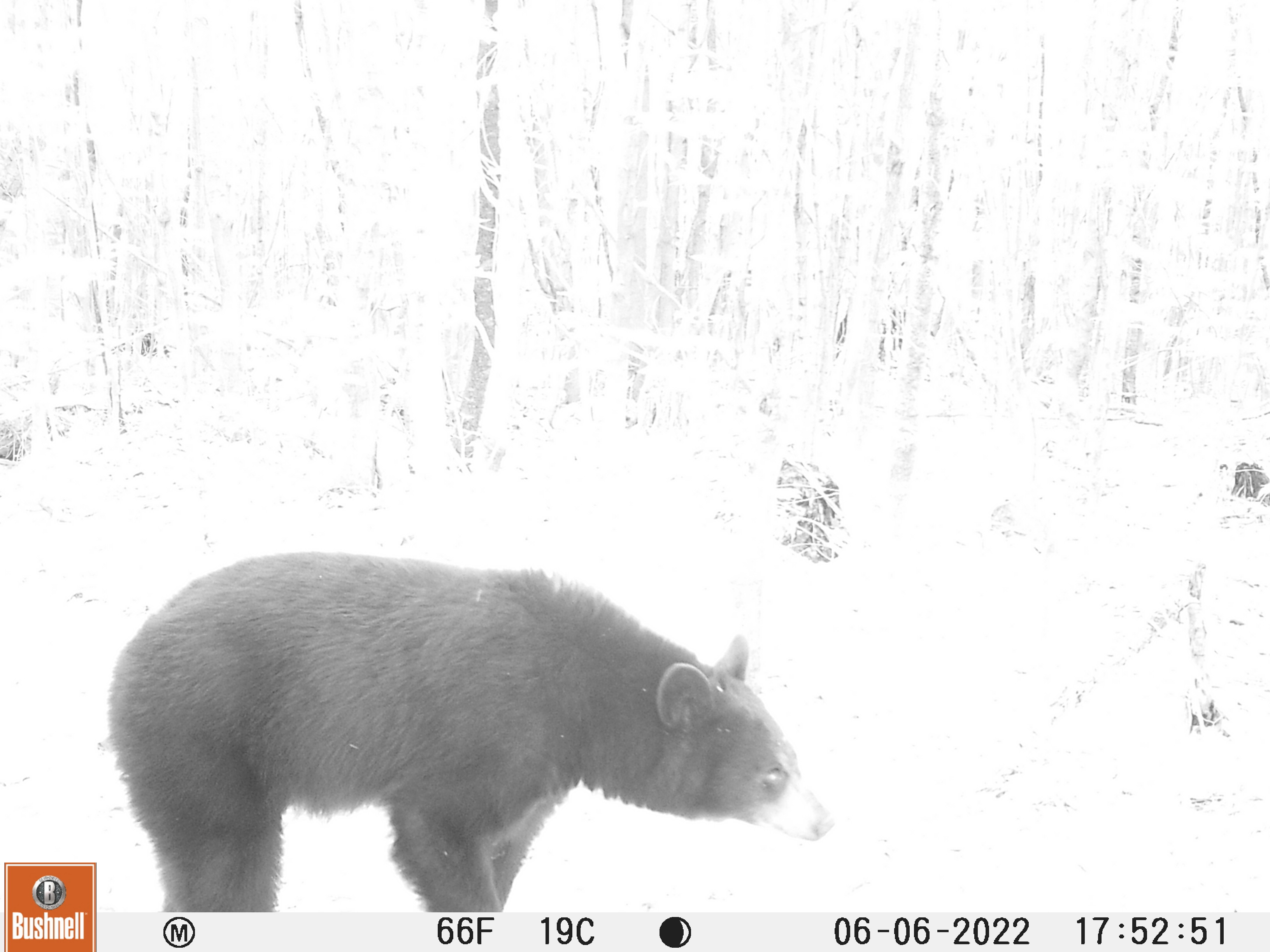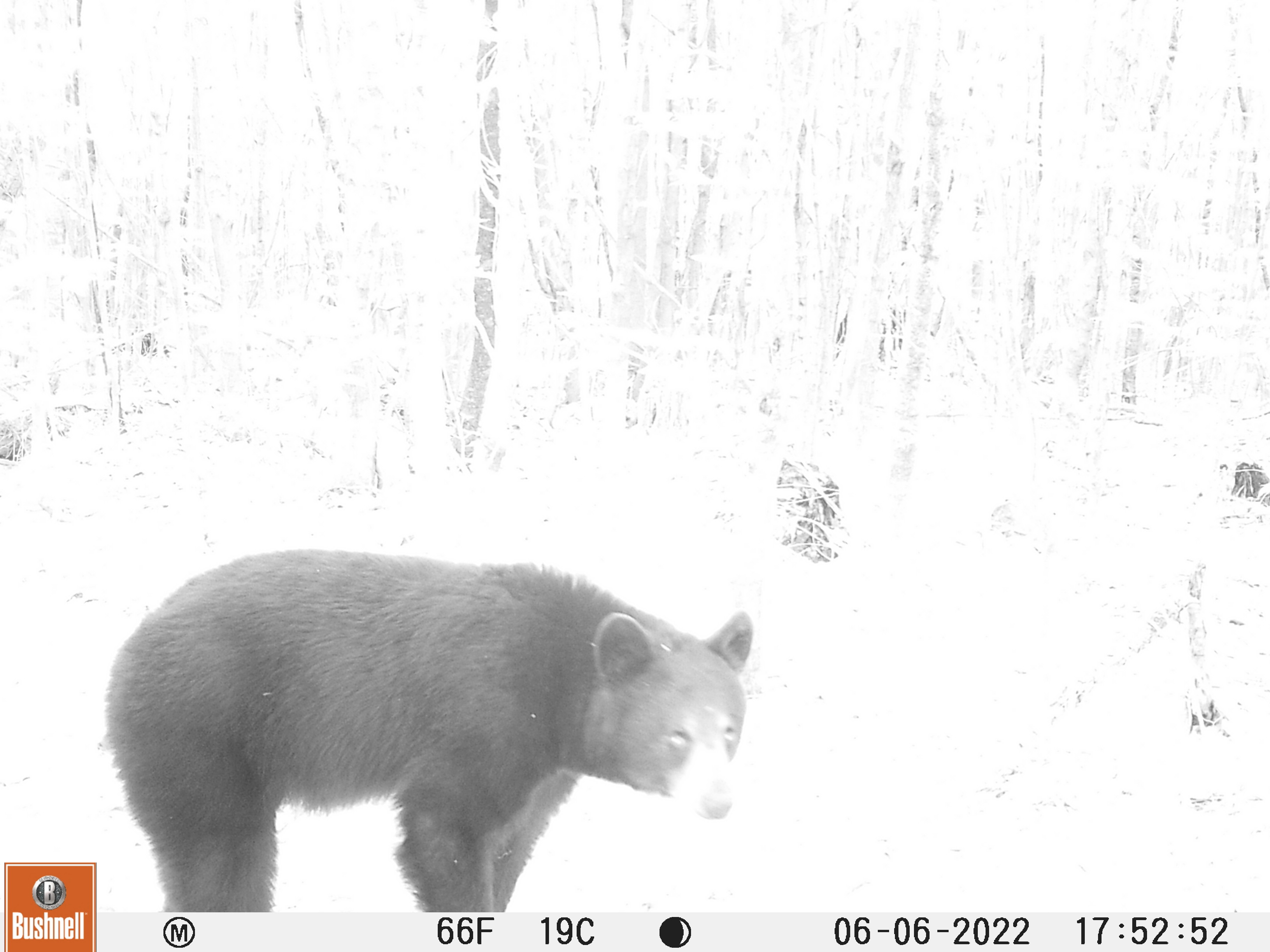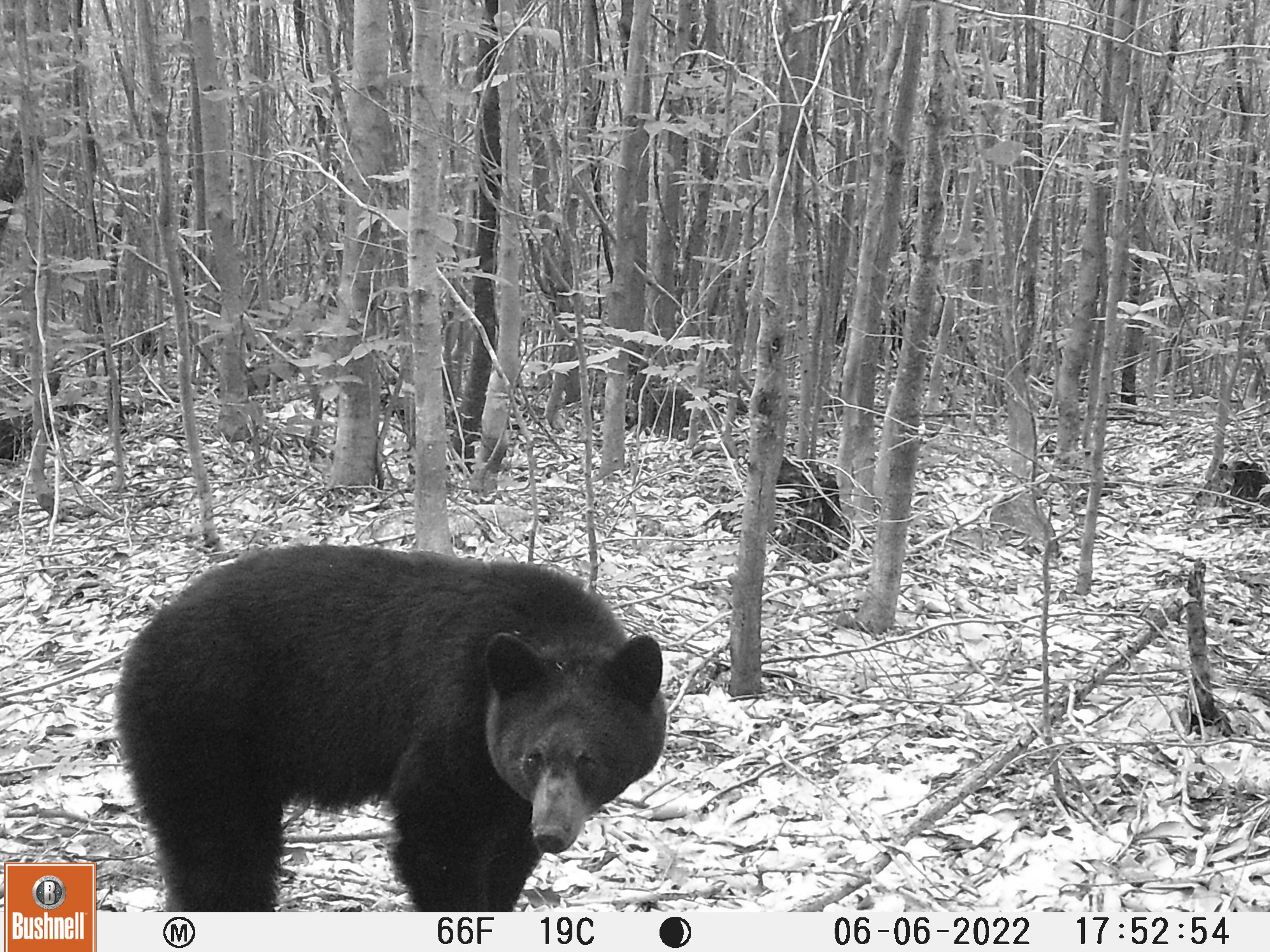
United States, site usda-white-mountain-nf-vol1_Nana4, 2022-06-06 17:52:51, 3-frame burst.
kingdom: Animalia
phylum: Chordata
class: Mammalia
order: Carnivora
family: Ursidae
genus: Ursus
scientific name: Ursus americanus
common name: black bear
Black bear (Ursus americanus).